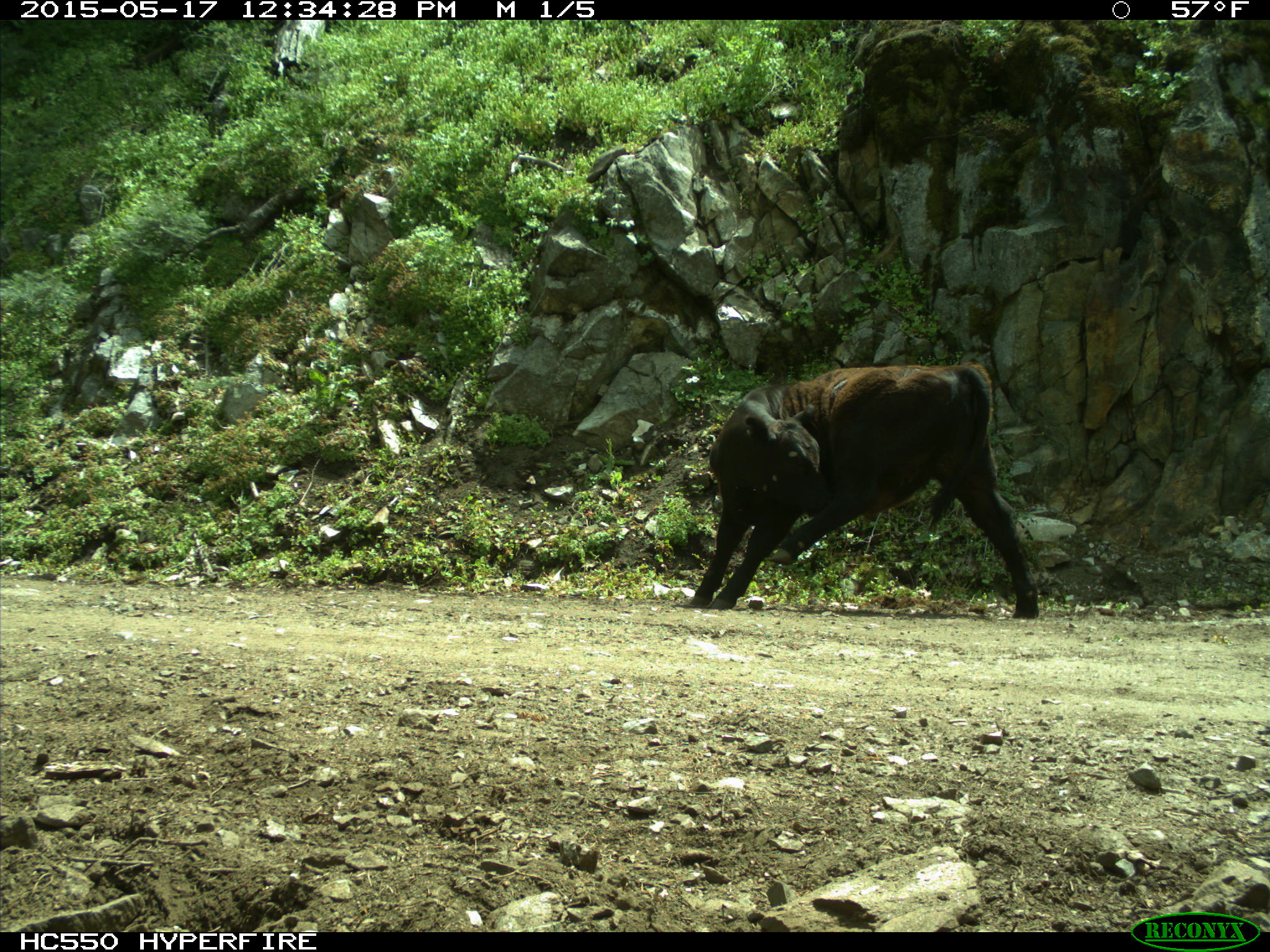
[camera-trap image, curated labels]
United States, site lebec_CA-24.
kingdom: Animalia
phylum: Chordata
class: Mammalia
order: Artiodactyla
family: Bovidae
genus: Bos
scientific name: Bos taurus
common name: domestic cow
Bos taurus (domestic cow).